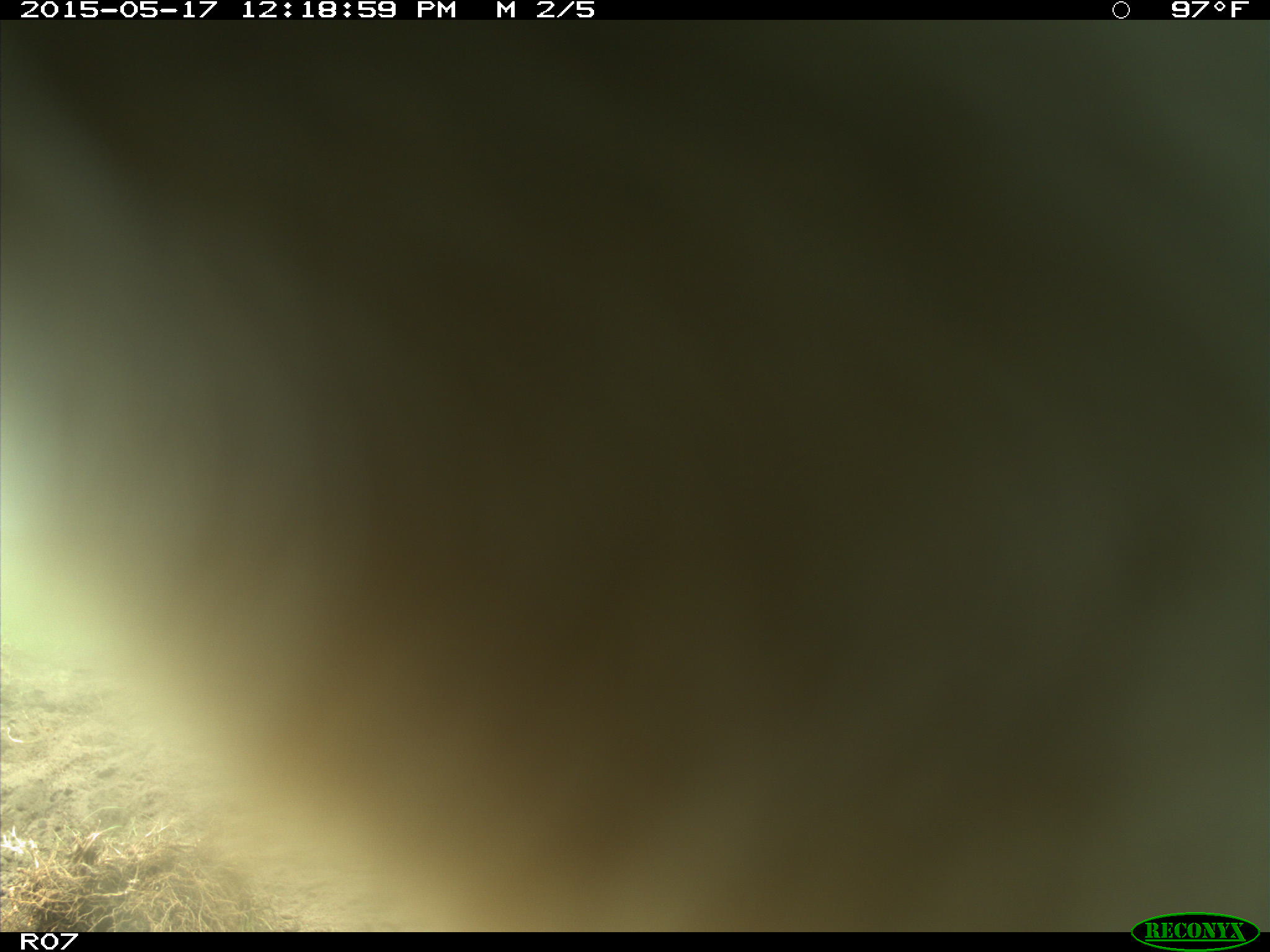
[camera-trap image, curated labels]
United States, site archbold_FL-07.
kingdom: Animalia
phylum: Chordata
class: Mammalia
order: Artiodactyla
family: Bovidae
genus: Bos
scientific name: Bos taurus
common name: domestic cow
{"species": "Bos taurus (domestic cow)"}